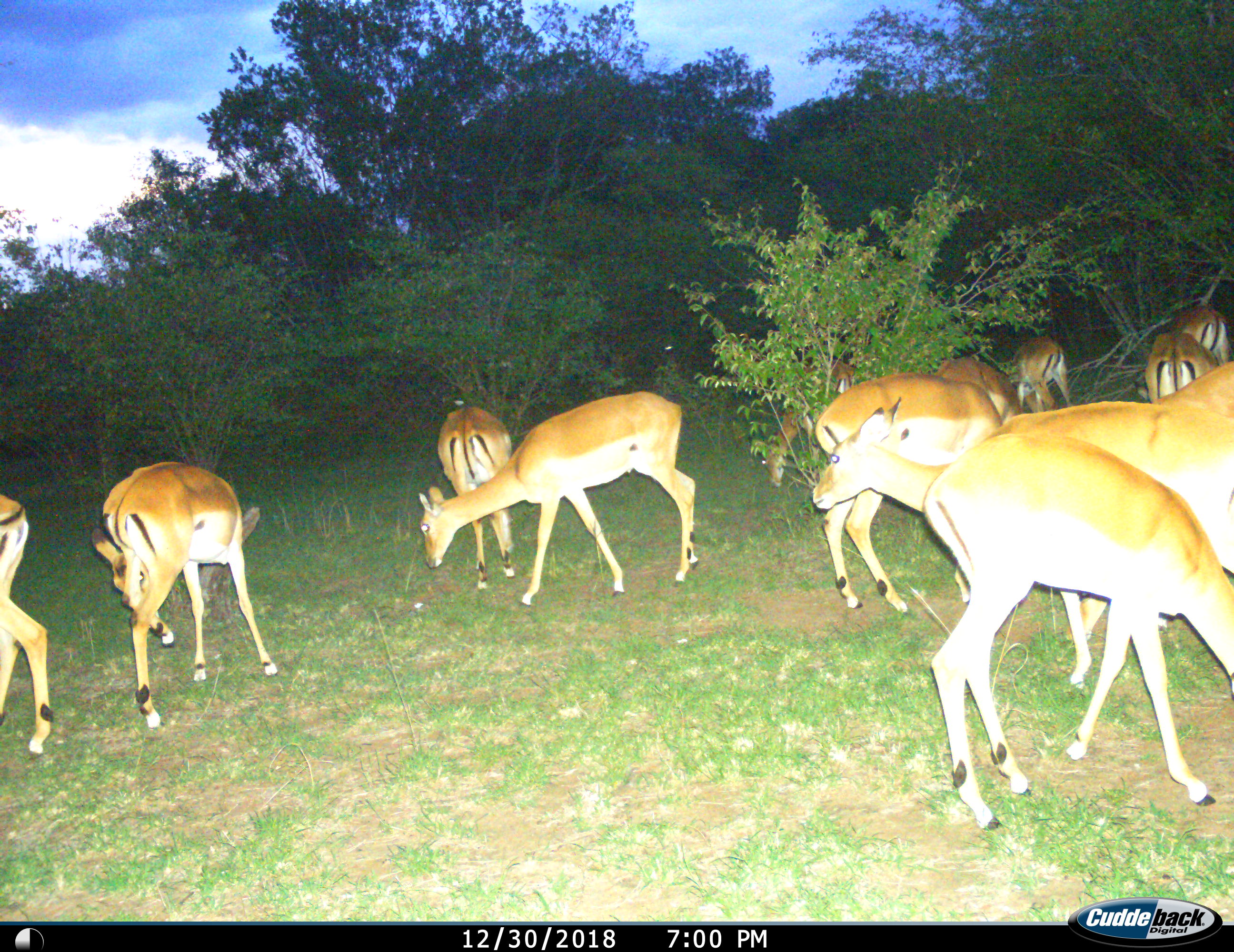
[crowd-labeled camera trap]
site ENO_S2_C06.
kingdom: Animalia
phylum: Chordata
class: Mammalia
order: Artiodactyla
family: Bovidae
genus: Aepyceros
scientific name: Aepyceros melampus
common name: impala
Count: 11-50.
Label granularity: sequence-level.